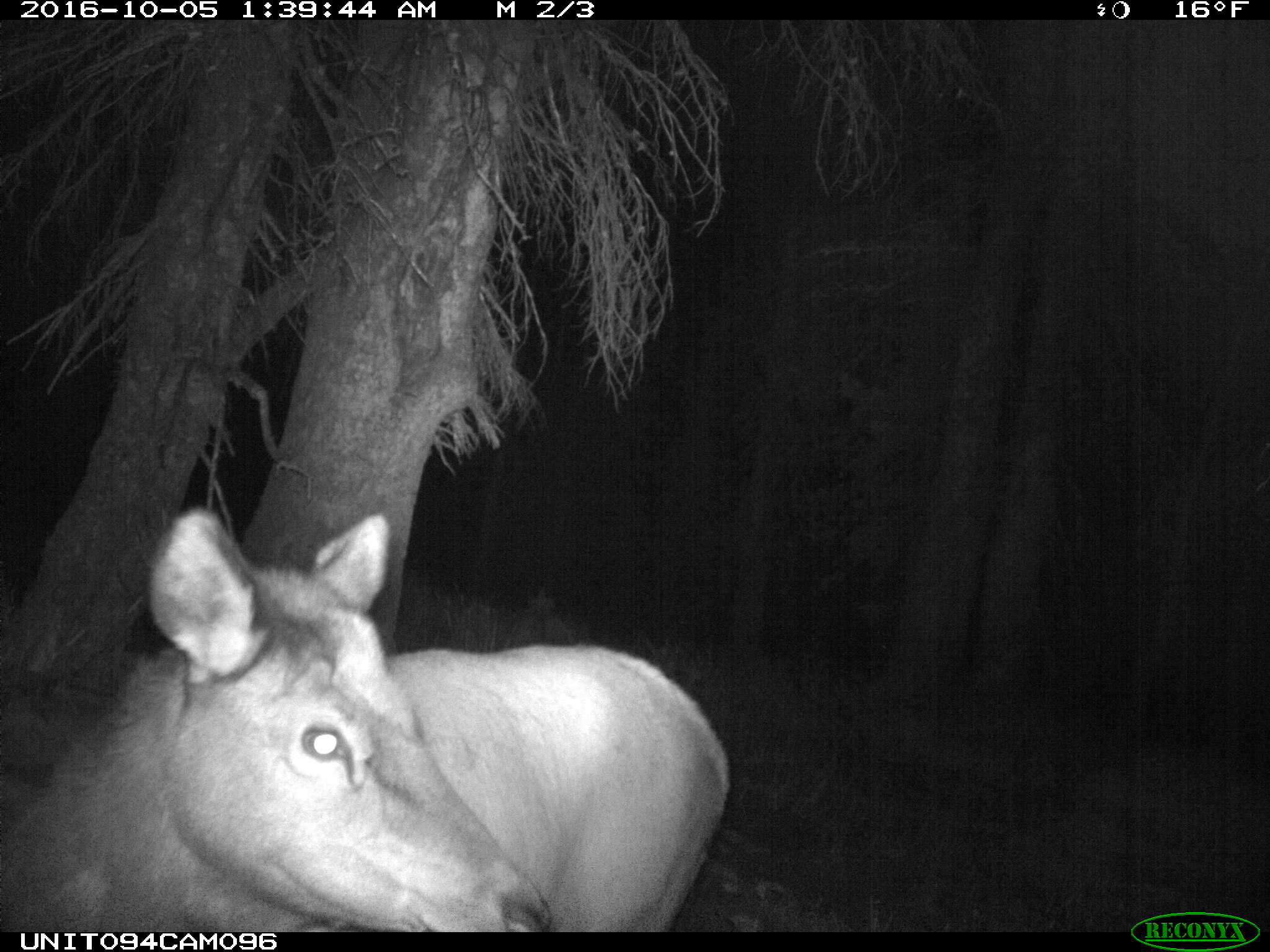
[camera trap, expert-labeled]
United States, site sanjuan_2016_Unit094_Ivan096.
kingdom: Animalia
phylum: Chordata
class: Mammalia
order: Artiodactyla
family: Cervidae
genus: Cervus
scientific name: Cervus elaphus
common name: red deer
Cervus elaphus (red deer).